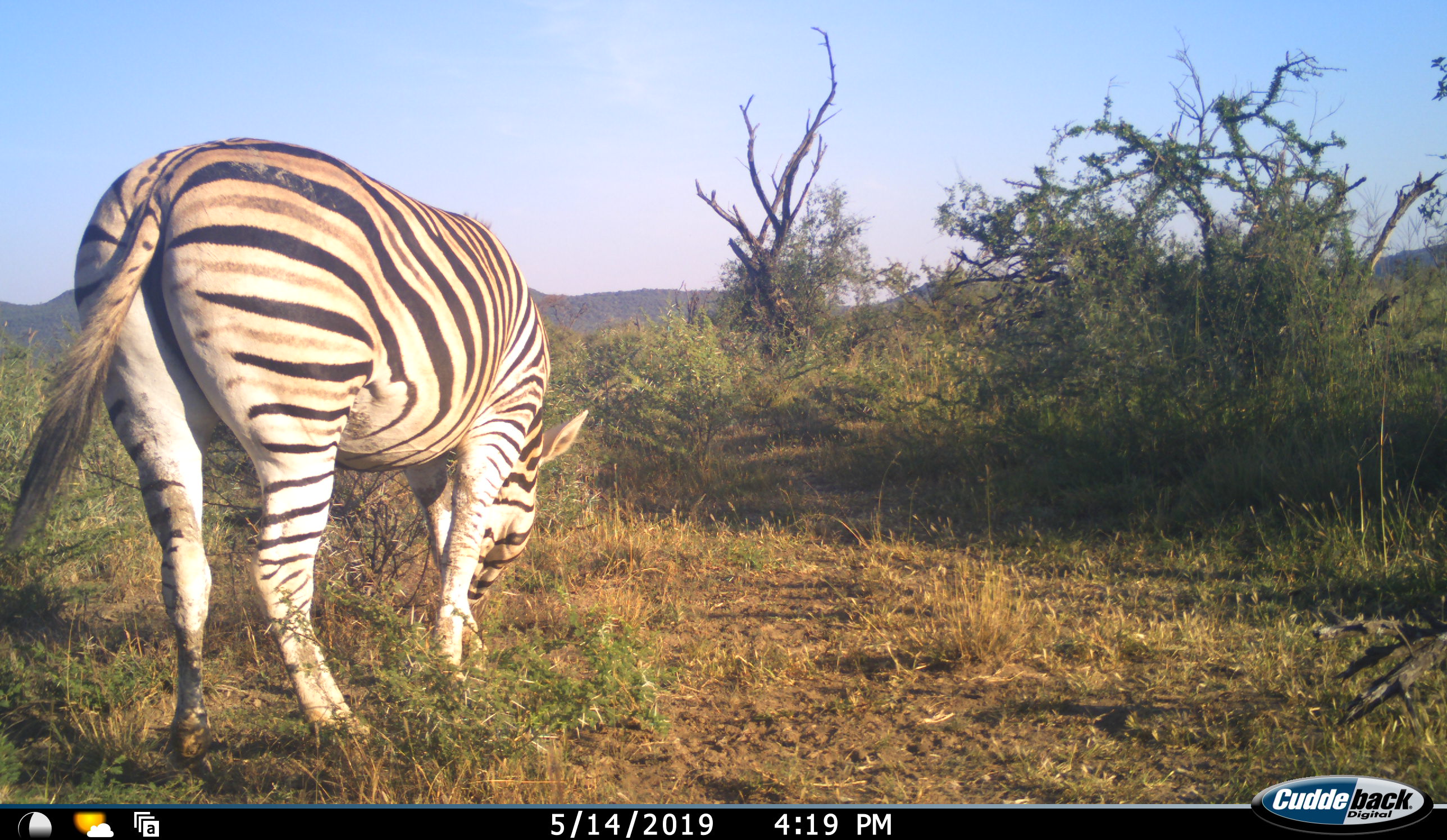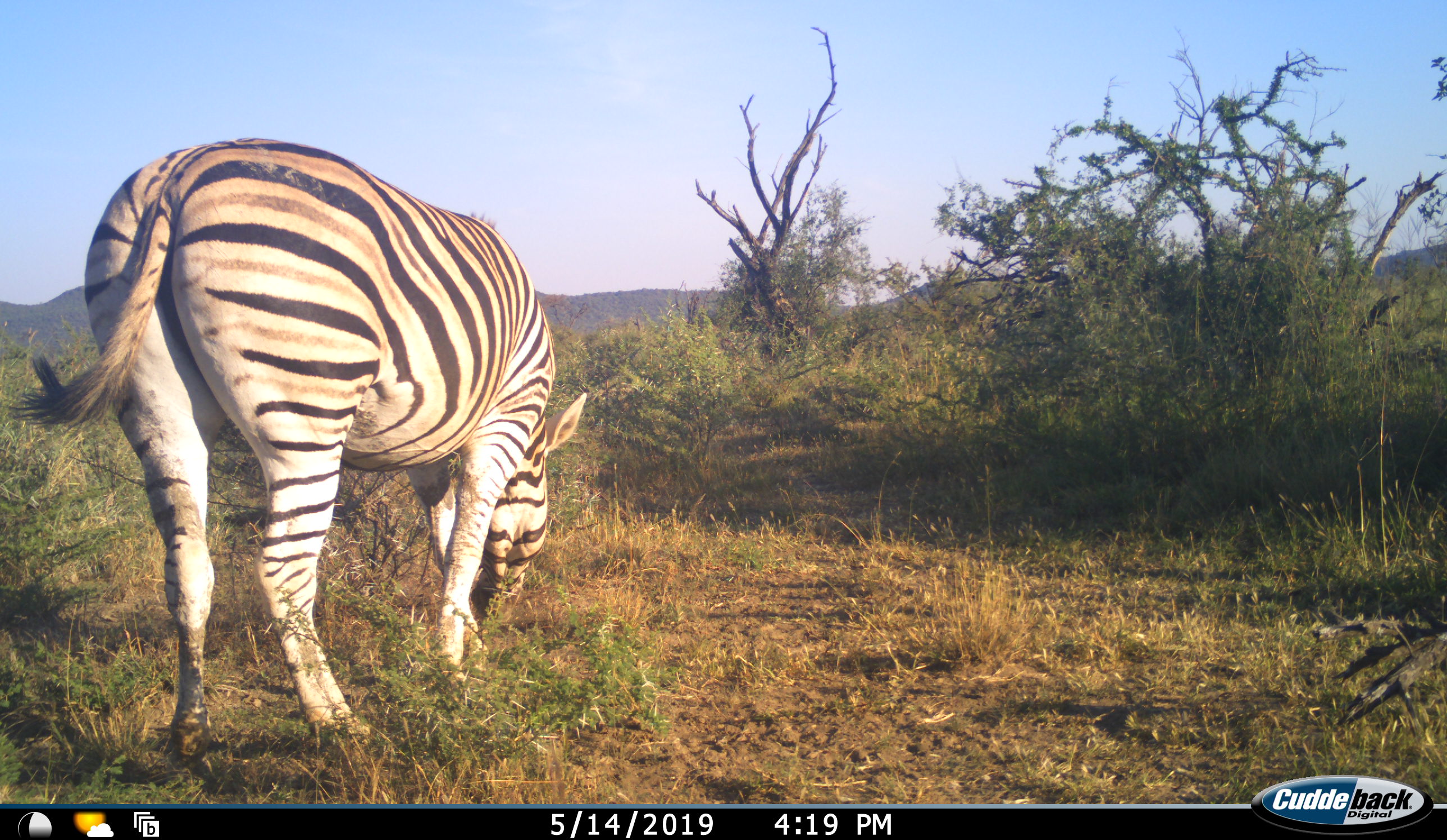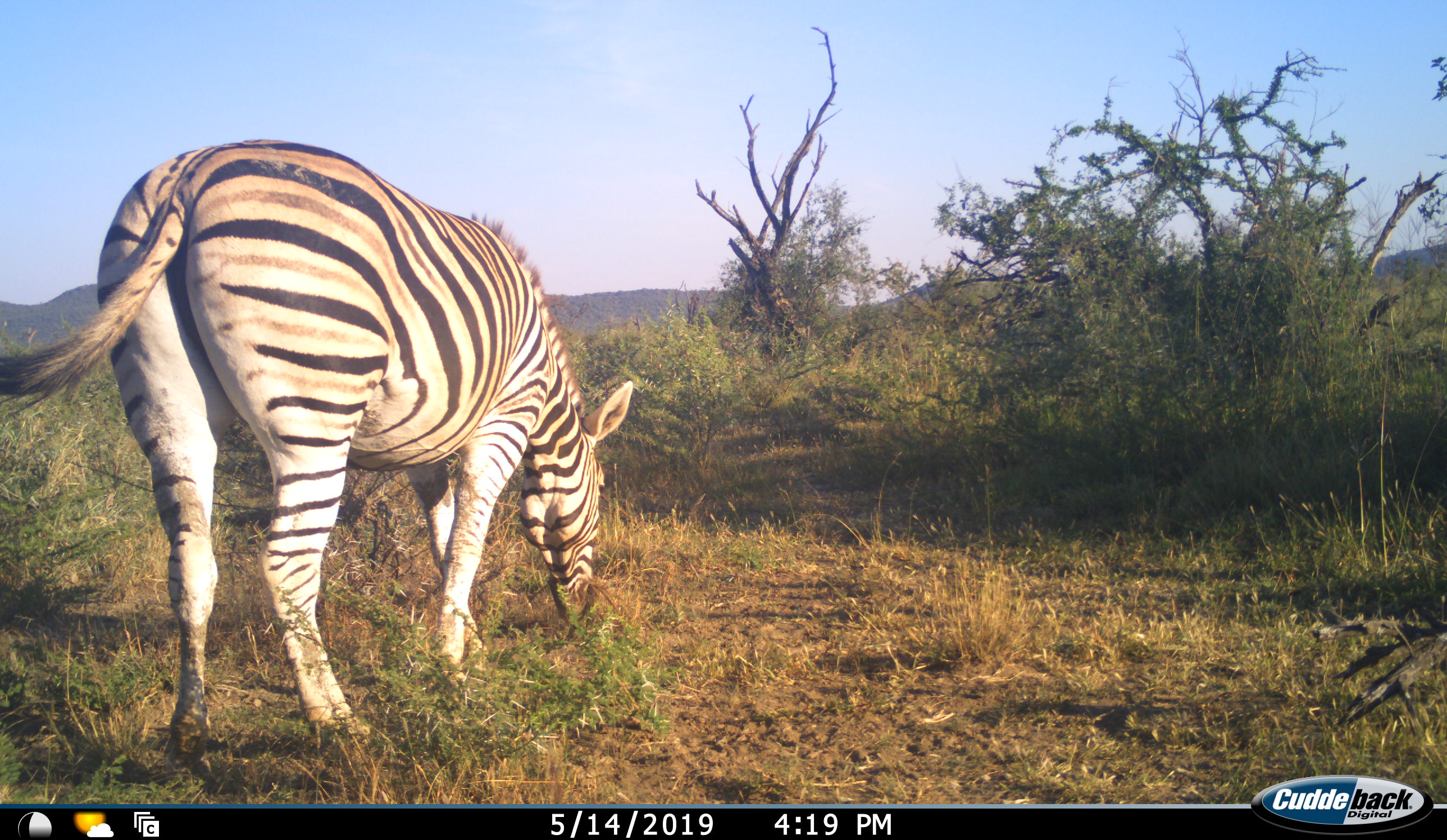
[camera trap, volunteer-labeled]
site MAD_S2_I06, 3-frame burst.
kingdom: Animalia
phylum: Chordata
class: Mammalia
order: Perissodactyla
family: Equidae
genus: Equus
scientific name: Equus quagga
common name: plains zebra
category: zebraplains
Zebraplains (plains zebra) (Equus quagga), count 1. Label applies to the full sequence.